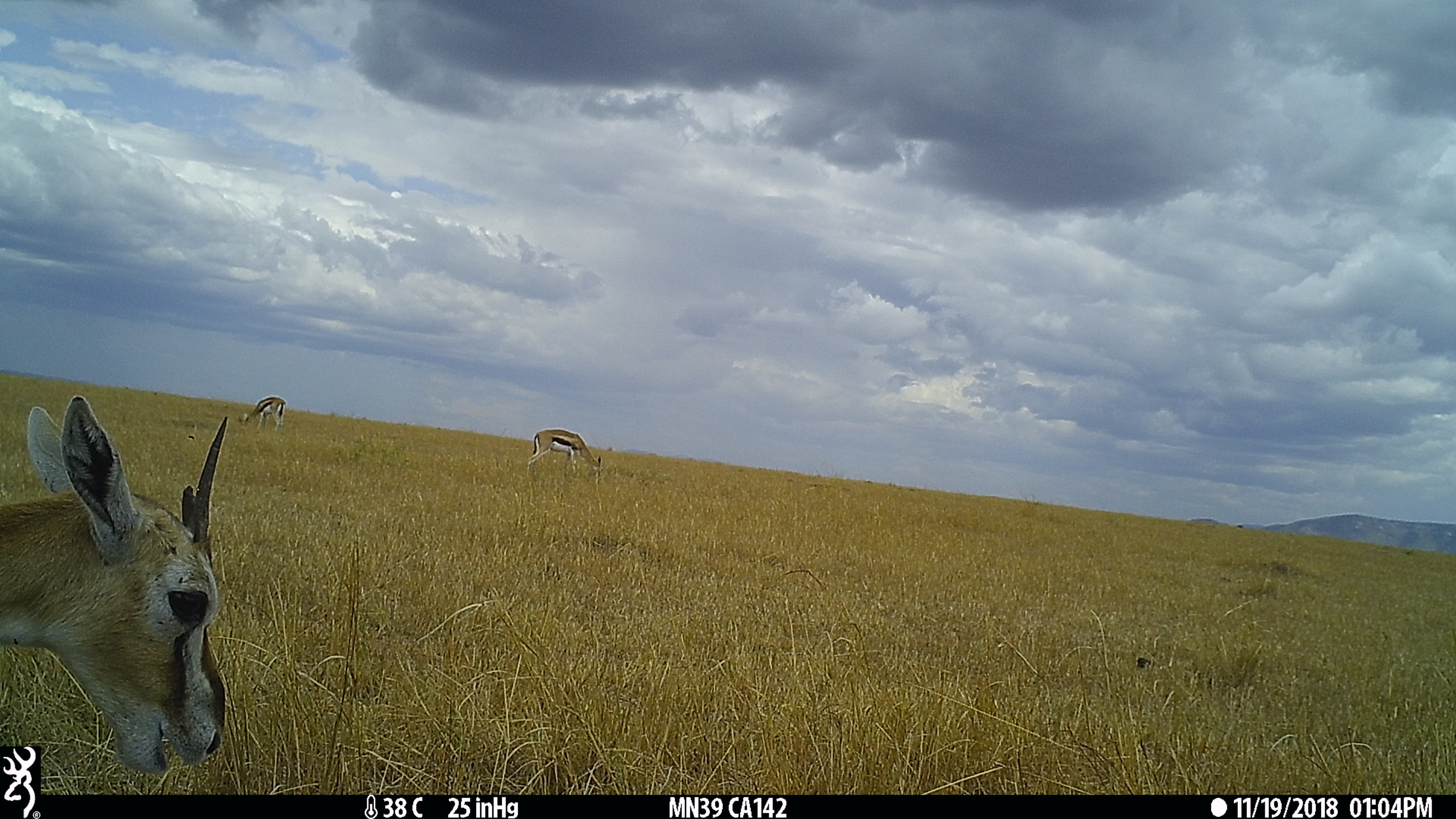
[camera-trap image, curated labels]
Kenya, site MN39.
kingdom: Animalia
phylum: Chordata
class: Mammalia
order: Artiodactyla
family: Bovidae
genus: Eudorcas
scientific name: Eudorcas thomsonii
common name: thomon's gazelle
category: gazelle thomsons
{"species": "gazelle thomsons (thomon's gazelle) (Eudorcas thomsonii)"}